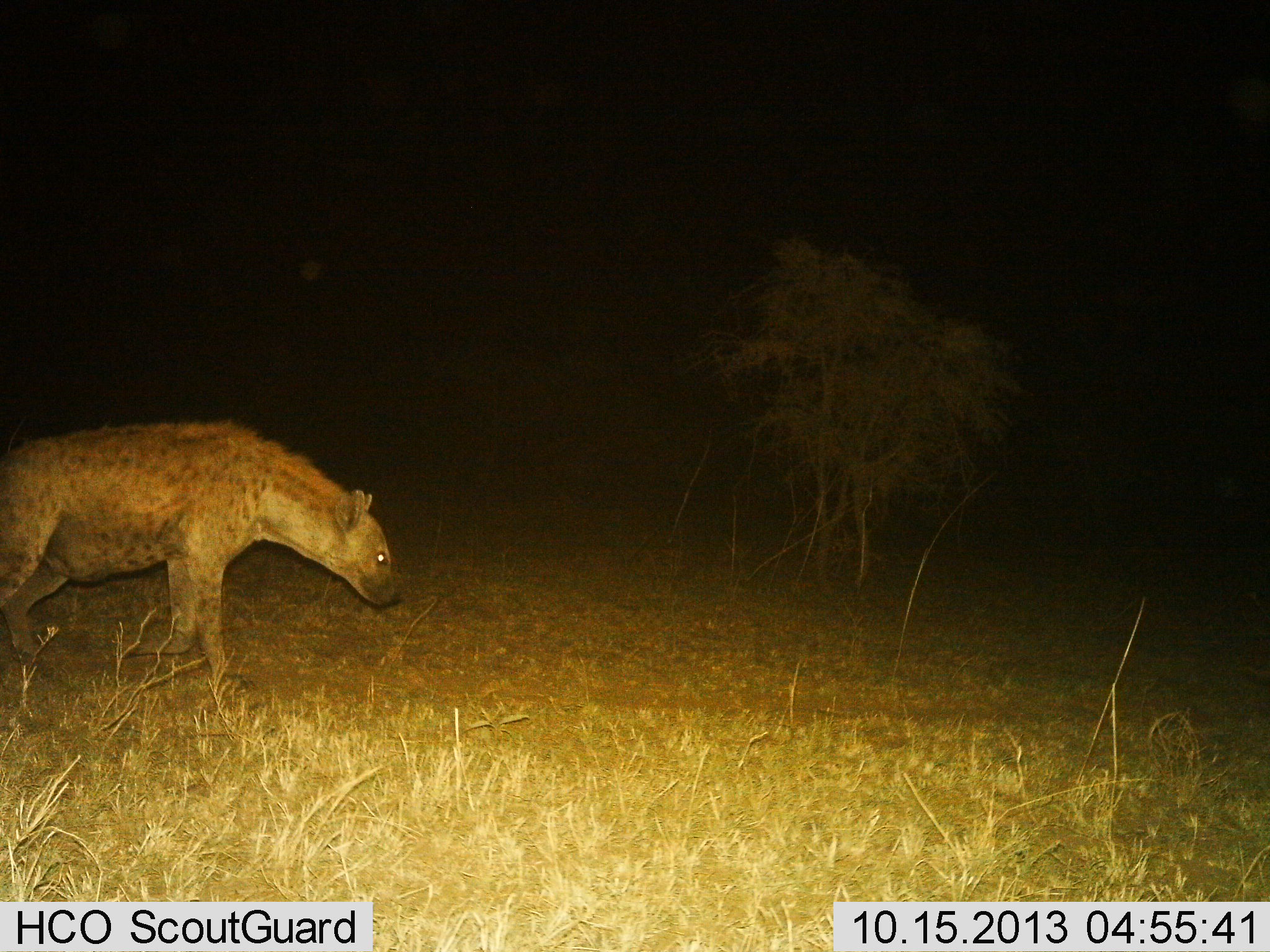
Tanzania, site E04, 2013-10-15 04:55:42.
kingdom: Animalia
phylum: Chordata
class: Mammalia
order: Carnivora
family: Hyaenidae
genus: Crocuta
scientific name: Crocuta crocuta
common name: spotted hyena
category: hyenaspotted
Hyenaspotted (spotted hyena) (Crocuta crocuta), count 1. Behavior (volunteer vote fractions): standing 24%, resting 0%, moving 73%, interacting 0%. Young present (vote fraction): 0%. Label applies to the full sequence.